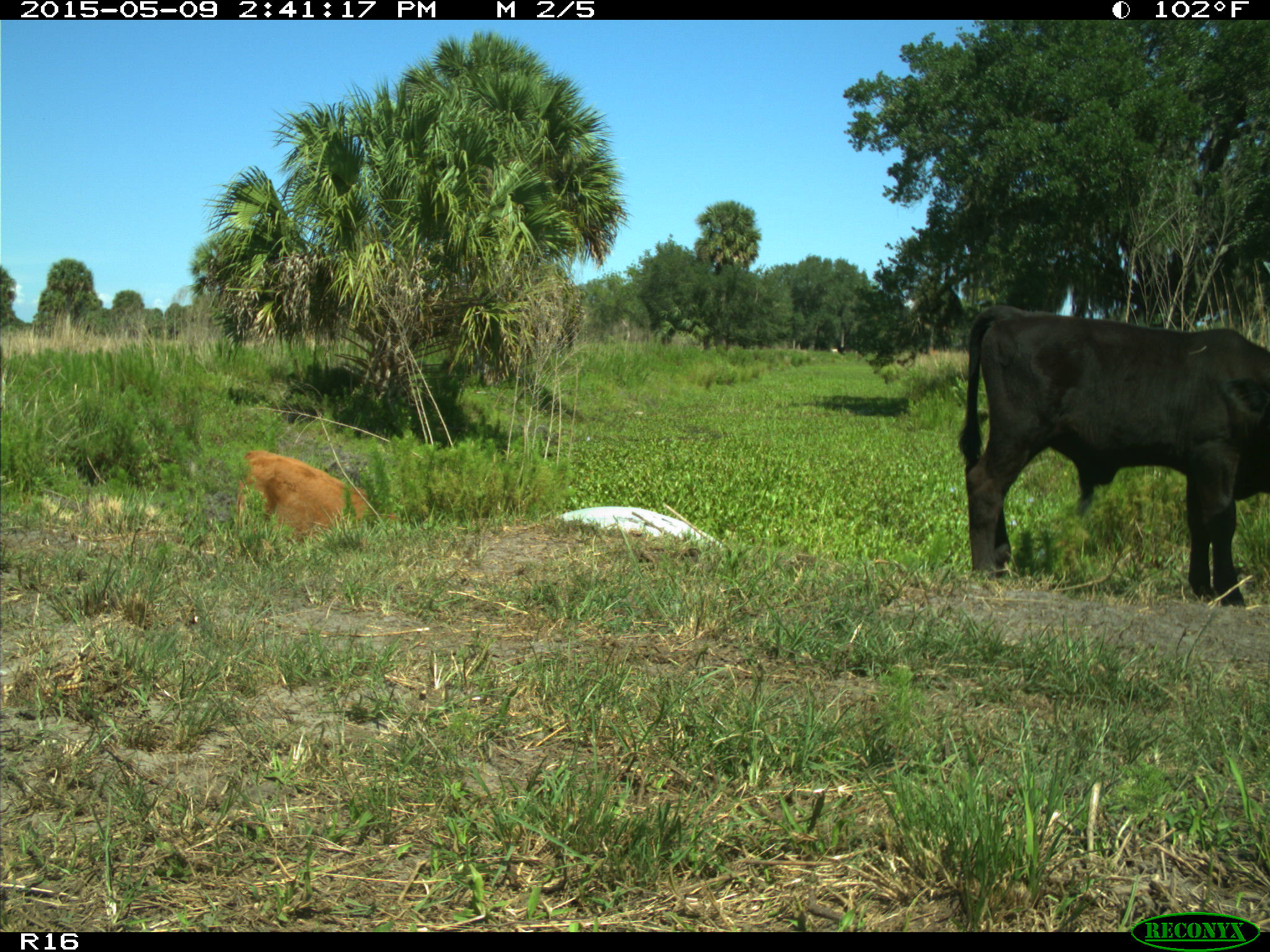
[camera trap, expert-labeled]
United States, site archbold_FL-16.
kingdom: Animalia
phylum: Chordata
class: Mammalia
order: Artiodactyla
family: Bovidae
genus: Bos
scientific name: Bos taurus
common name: domestic cow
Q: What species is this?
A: Bos taurus (domestic cow).